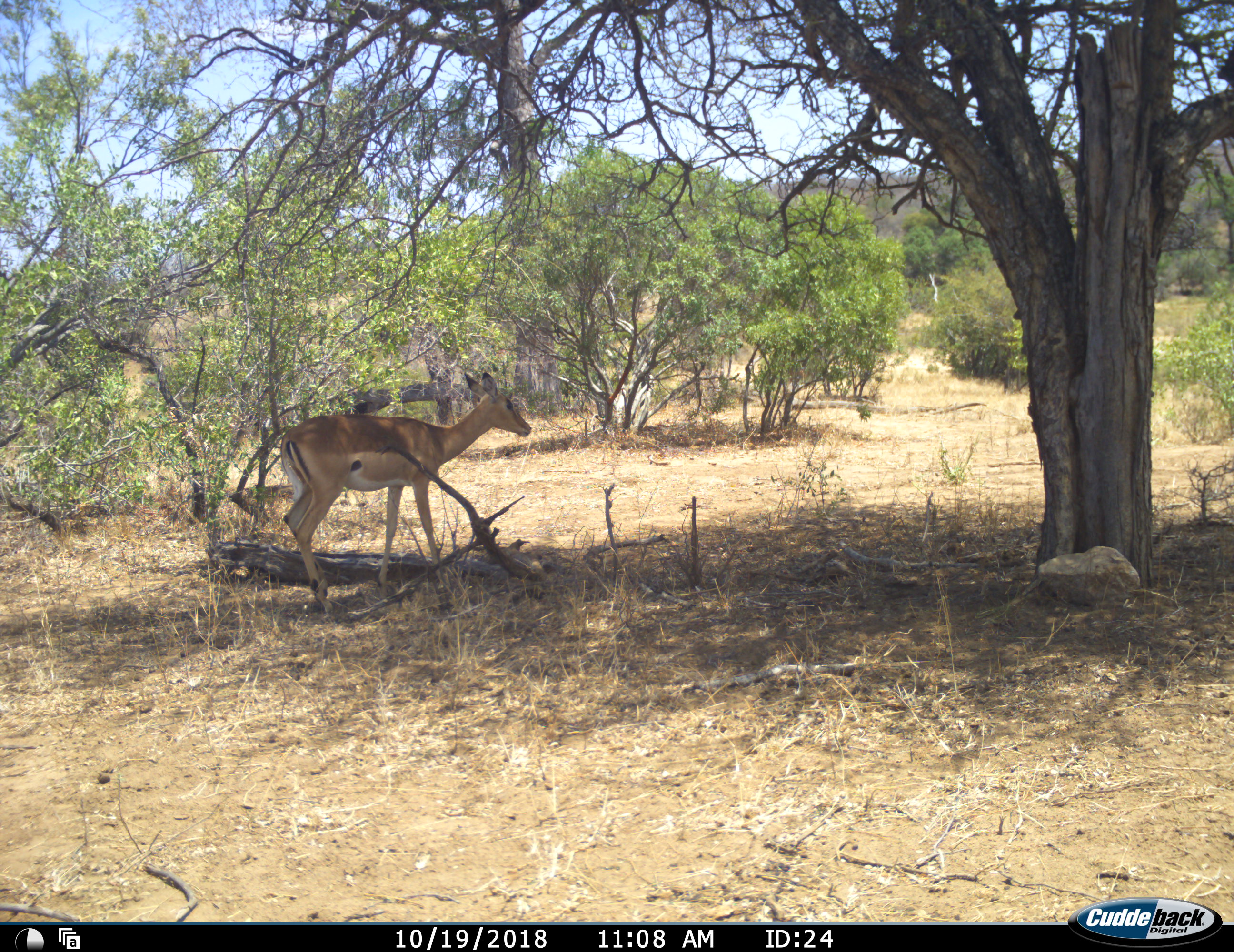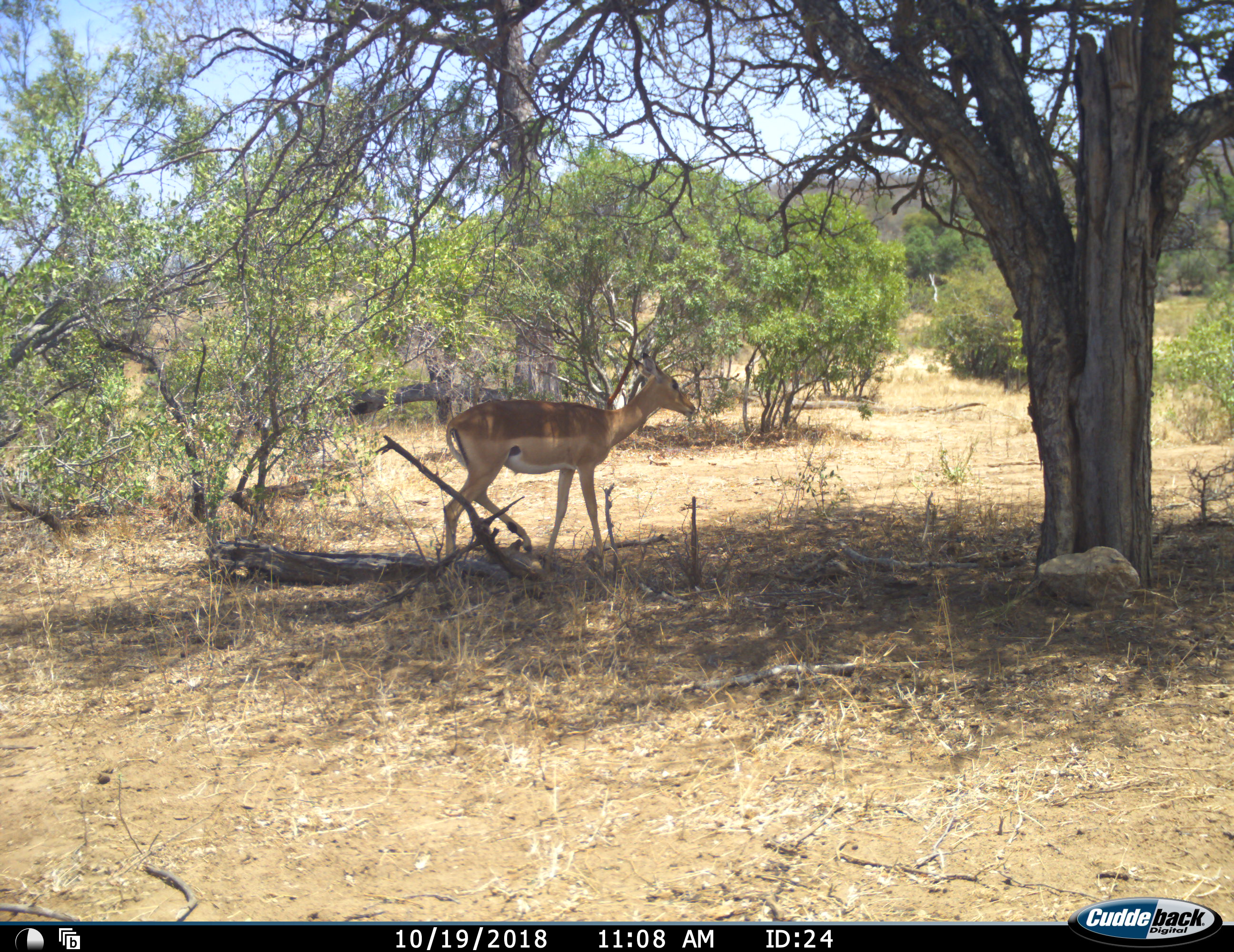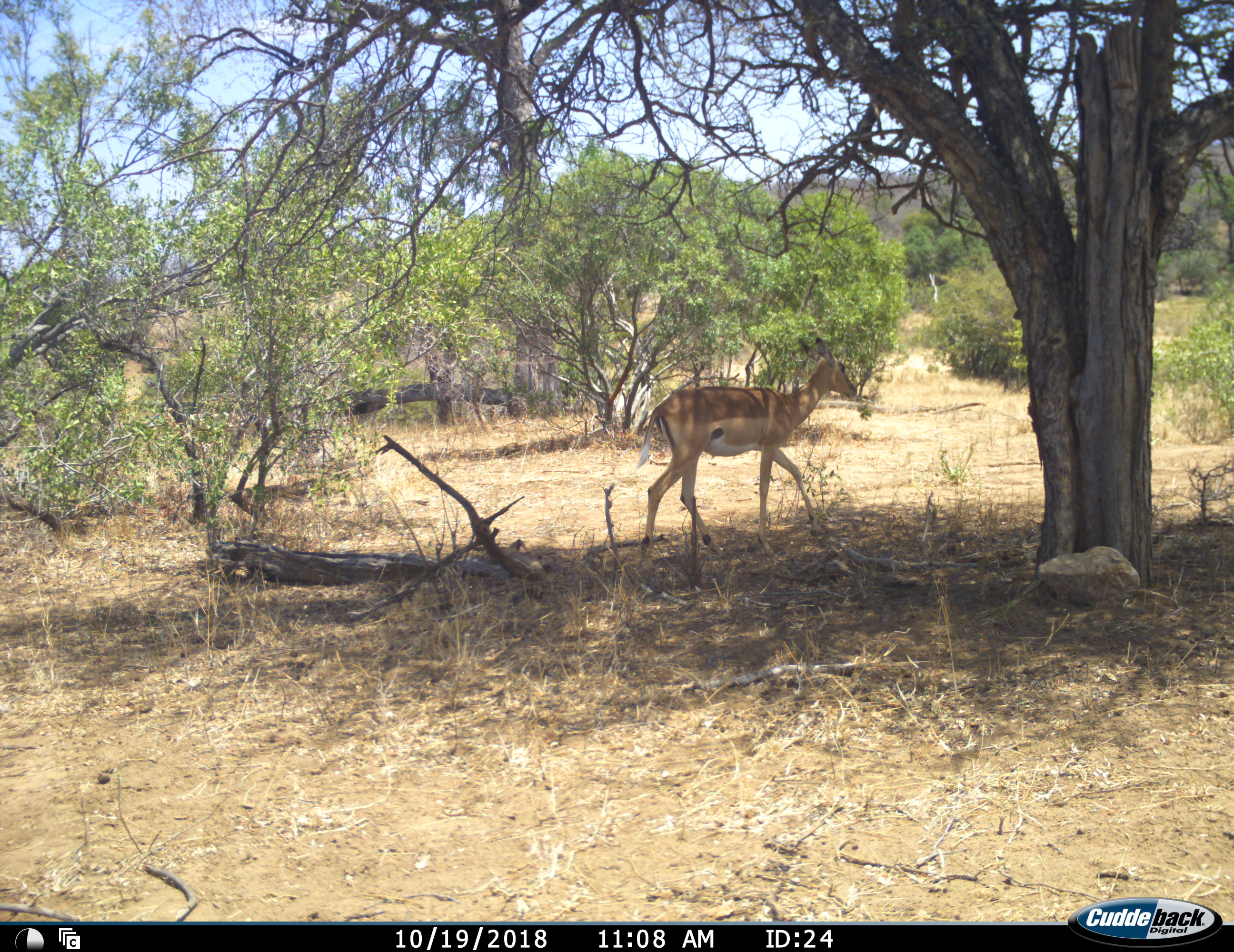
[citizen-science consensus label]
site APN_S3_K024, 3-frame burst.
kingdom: Animalia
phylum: Chordata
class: Mammalia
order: Artiodactyla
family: Bovidae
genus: Aepyceros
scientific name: Aepyceros melampus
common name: impala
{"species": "impala (Aepyceros melampus)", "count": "1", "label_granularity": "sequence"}